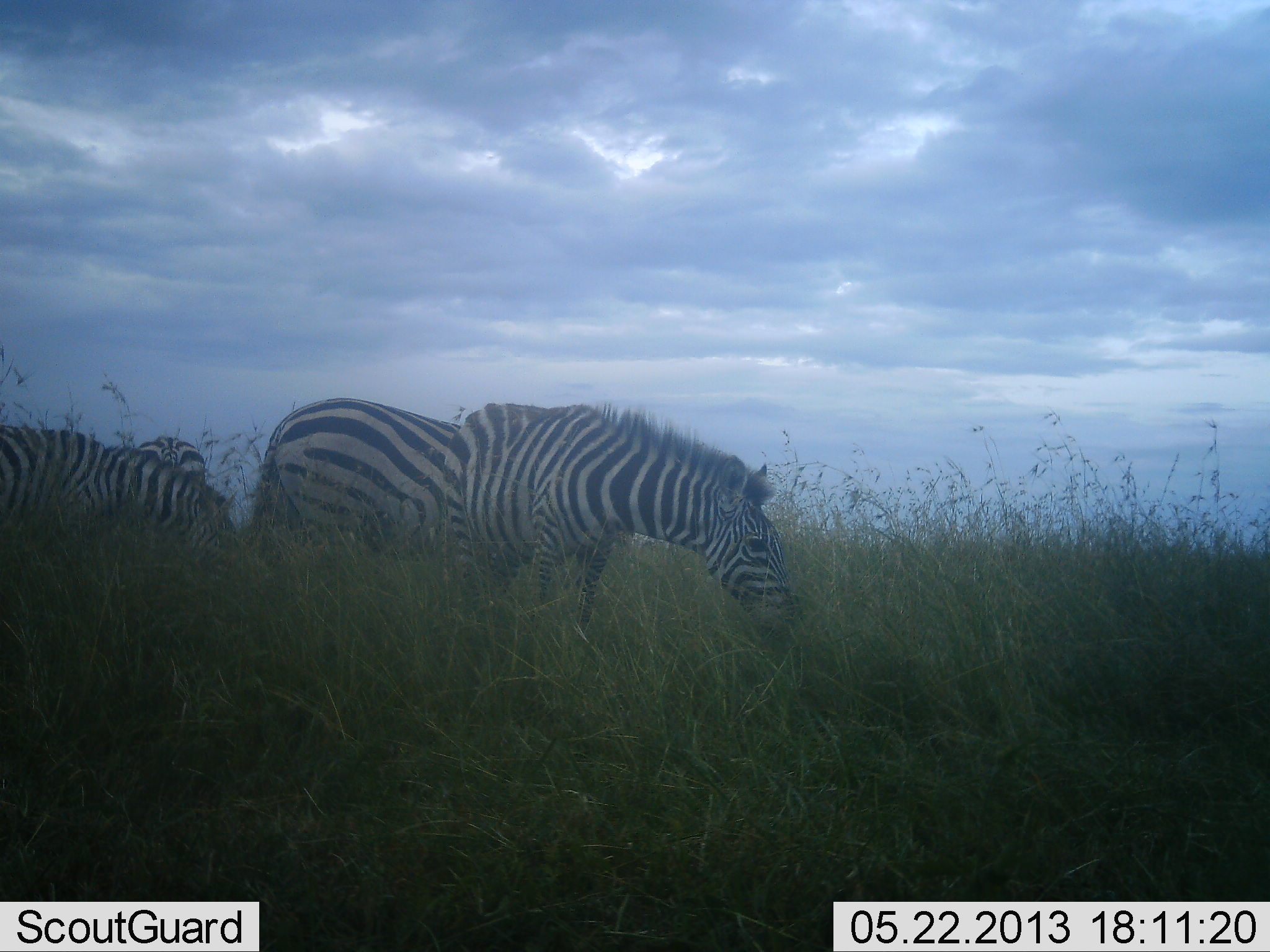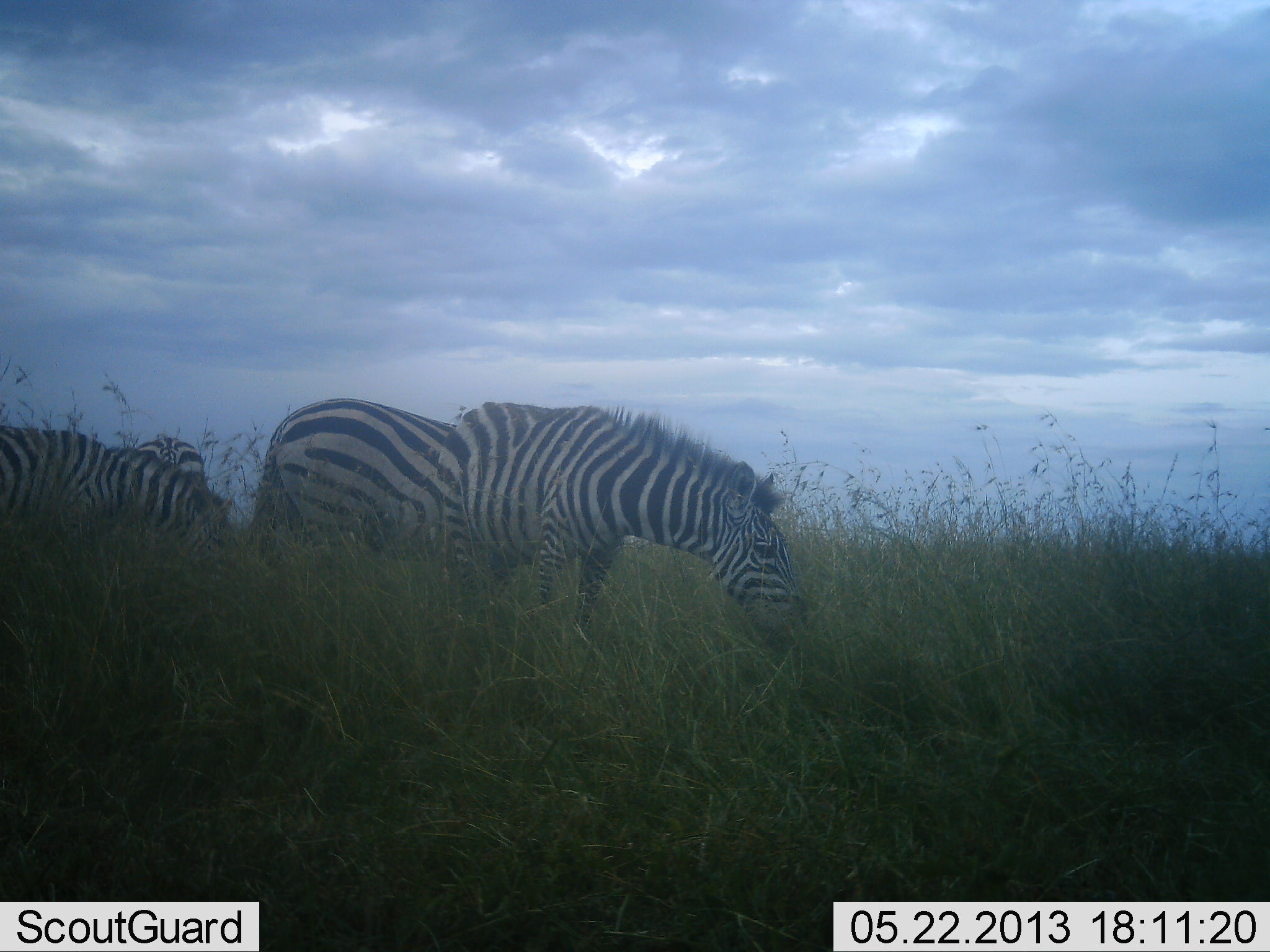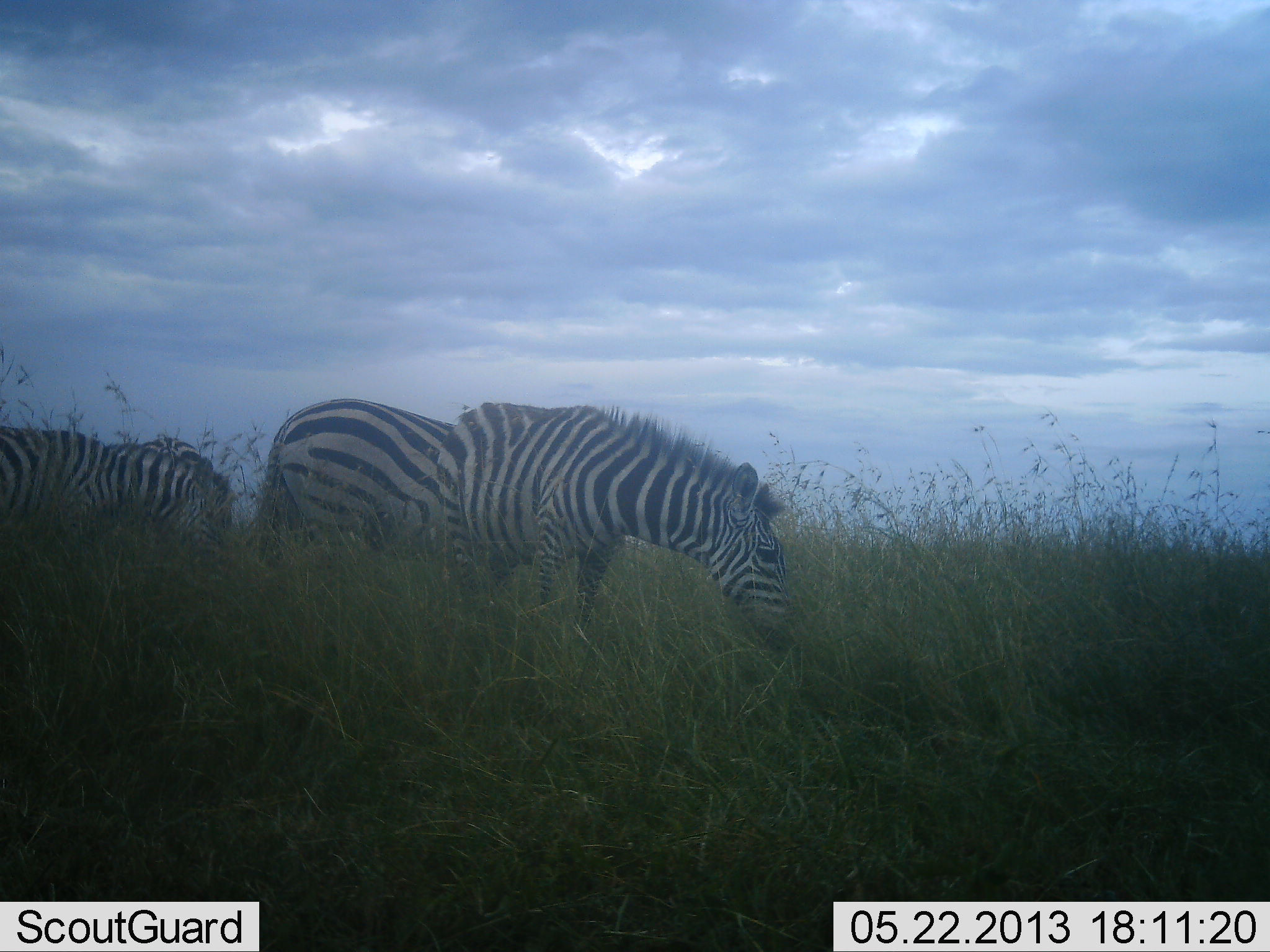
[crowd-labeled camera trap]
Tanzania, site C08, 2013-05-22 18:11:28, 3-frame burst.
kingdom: Animalia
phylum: Chordata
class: Mammalia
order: Perissodactyla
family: Equidae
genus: Equus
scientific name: Equus quagga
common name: plains zebra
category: zebra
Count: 4.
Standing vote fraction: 33%.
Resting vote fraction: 0%.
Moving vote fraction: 0%.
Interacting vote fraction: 0%.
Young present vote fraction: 0%.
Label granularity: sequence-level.